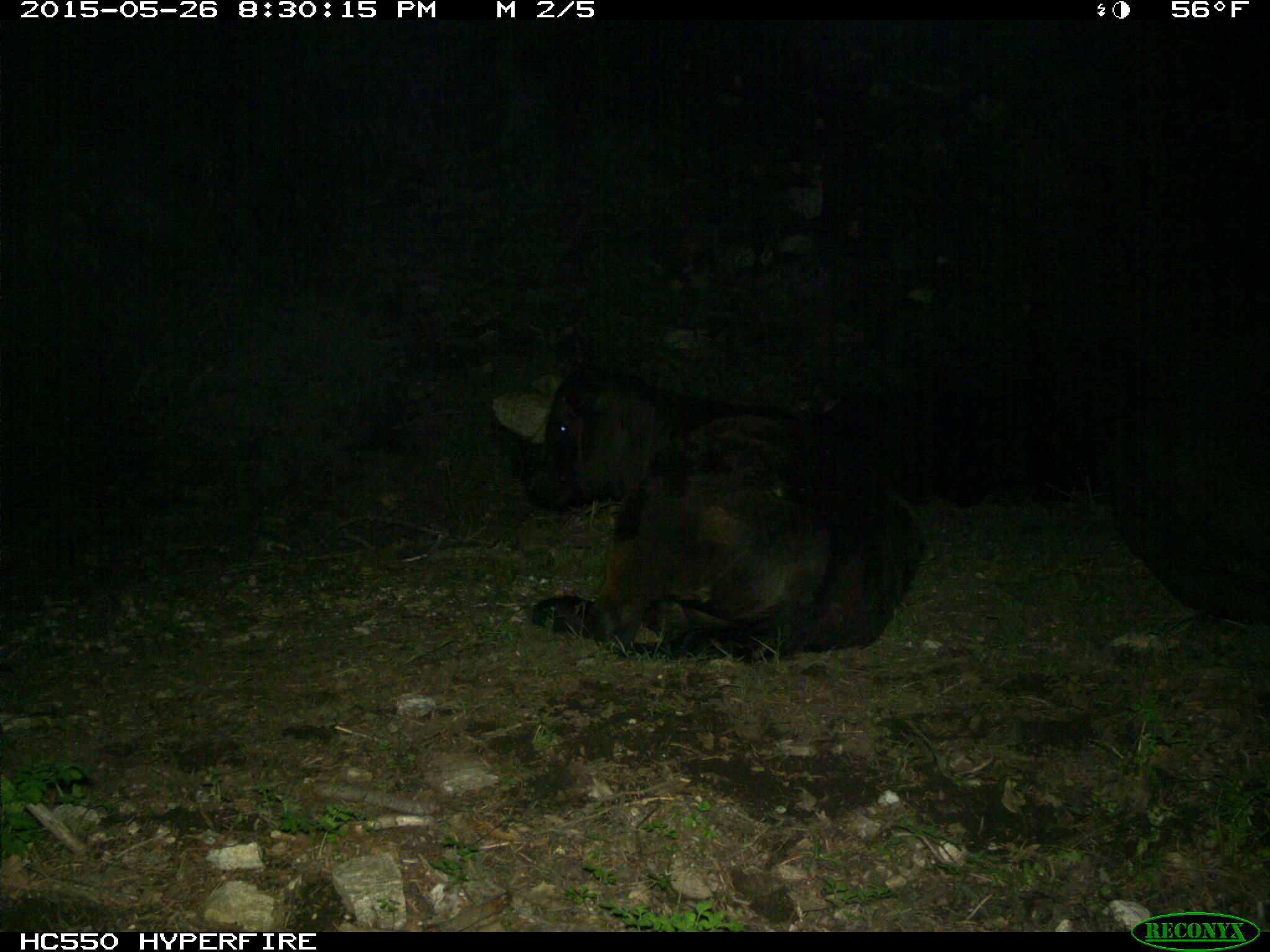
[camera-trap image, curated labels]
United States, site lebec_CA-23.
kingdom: Animalia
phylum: Chordata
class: Mammalia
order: Artiodactyla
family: Bovidae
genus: Bos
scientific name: Bos taurus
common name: domestic cow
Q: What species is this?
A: Bos taurus (domestic cow).